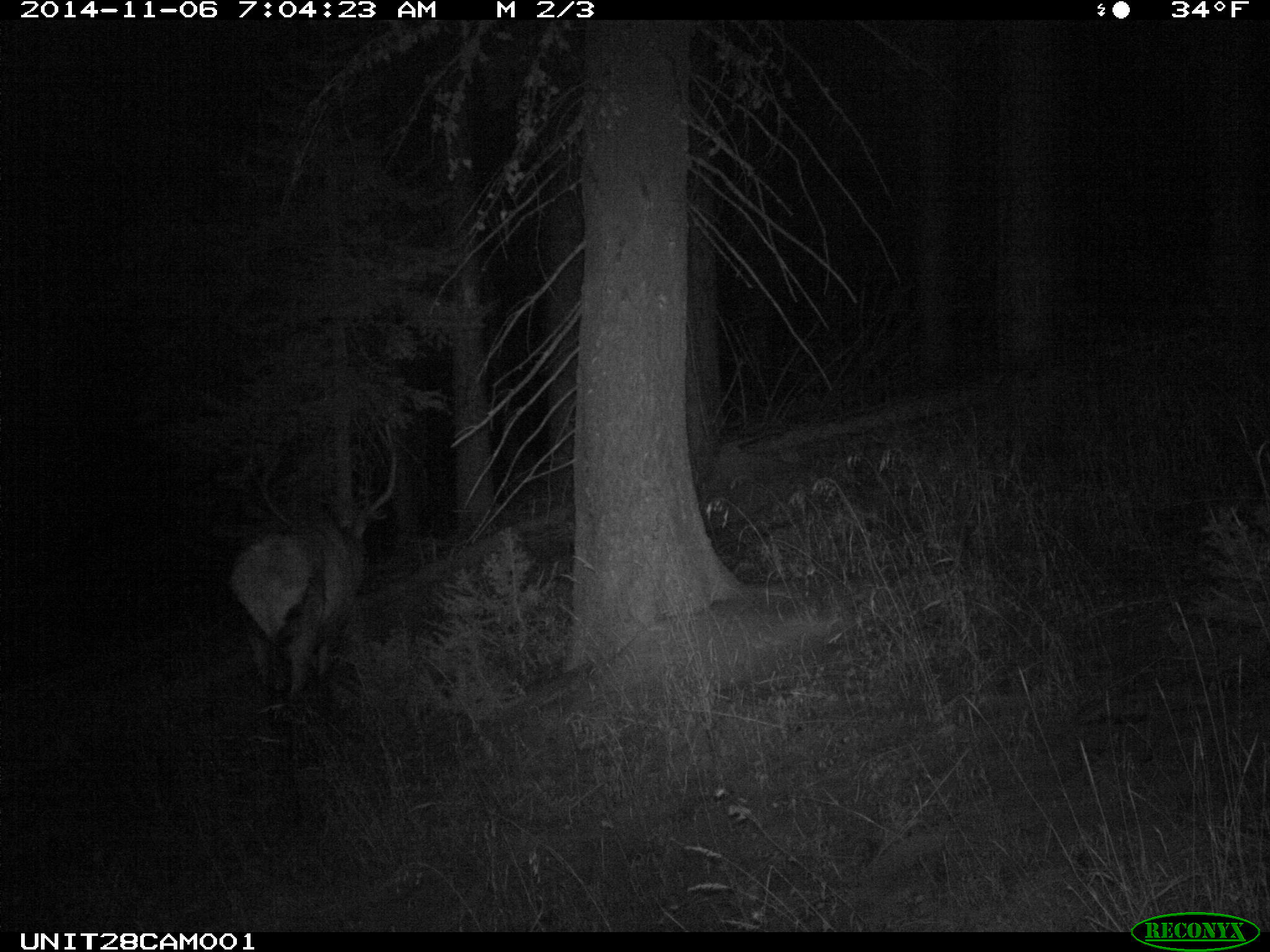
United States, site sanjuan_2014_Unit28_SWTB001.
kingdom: Animalia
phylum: Chordata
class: Mammalia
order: Artiodactyla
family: Cervidae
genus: Cervus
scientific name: Cervus elaphus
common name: red deer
Cervus elaphus (red deer).